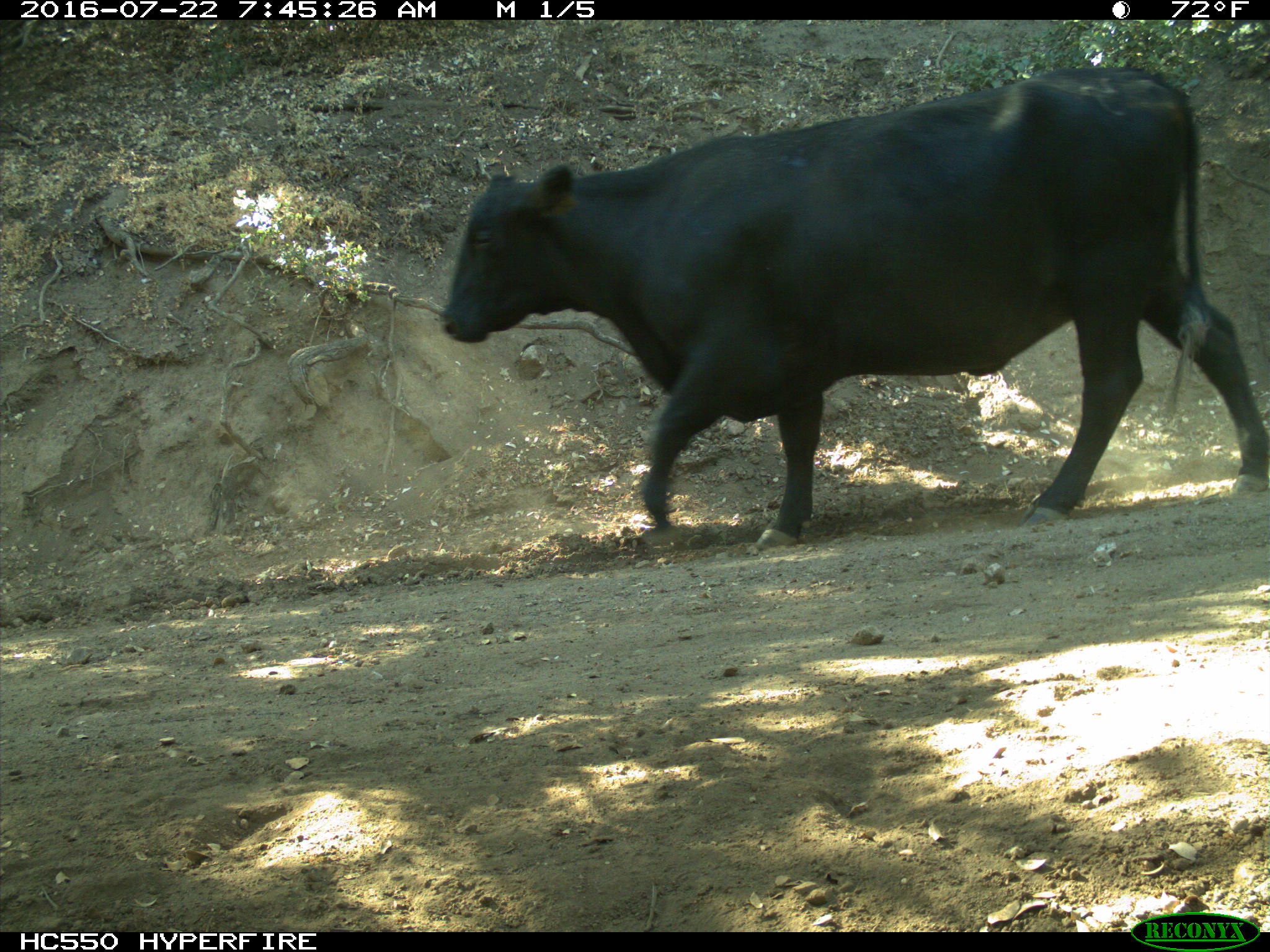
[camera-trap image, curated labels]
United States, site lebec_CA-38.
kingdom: Animalia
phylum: Chordata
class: Mammalia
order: Artiodactyla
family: Bovidae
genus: Bos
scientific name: Bos taurus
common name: domestic cow